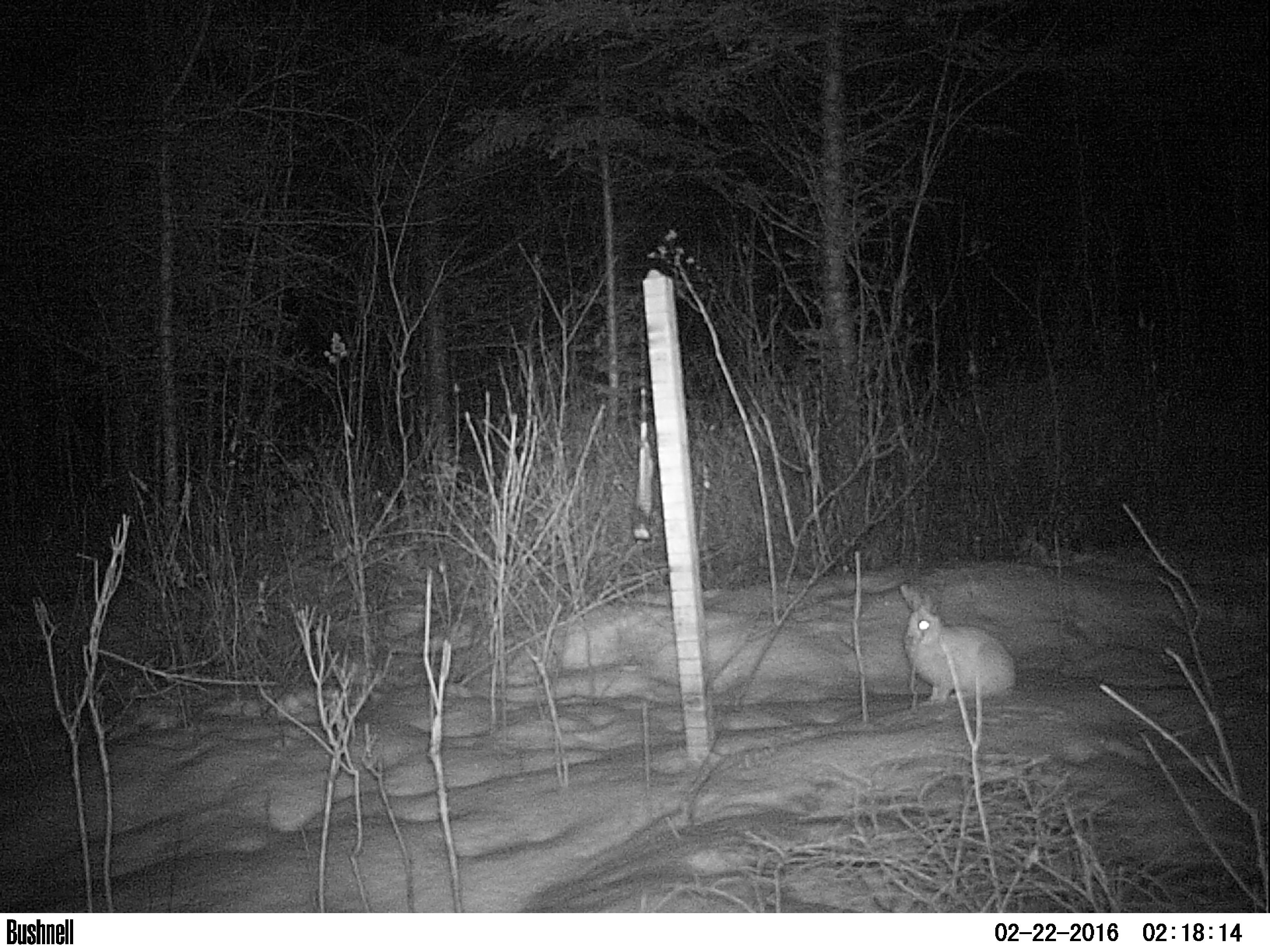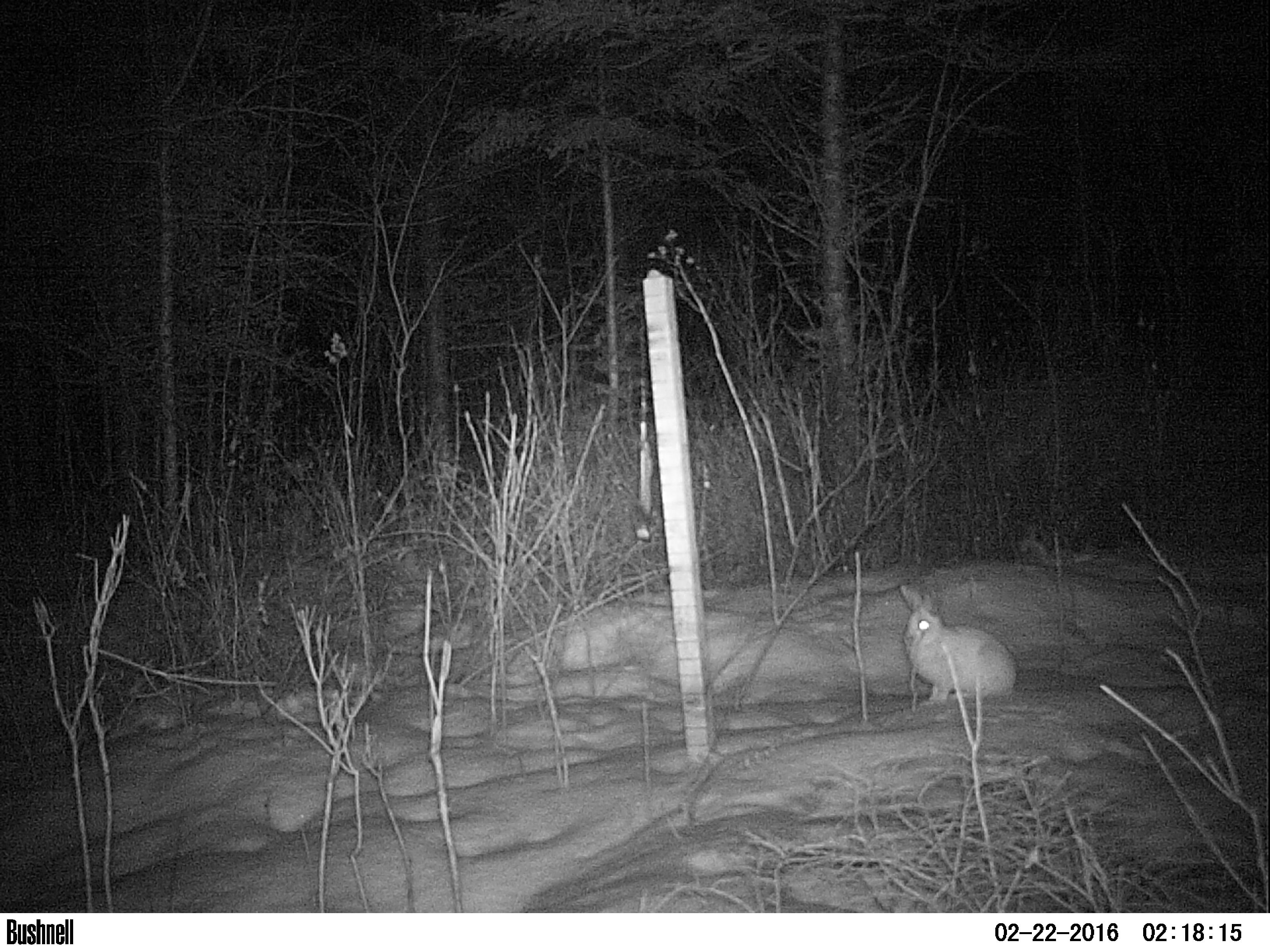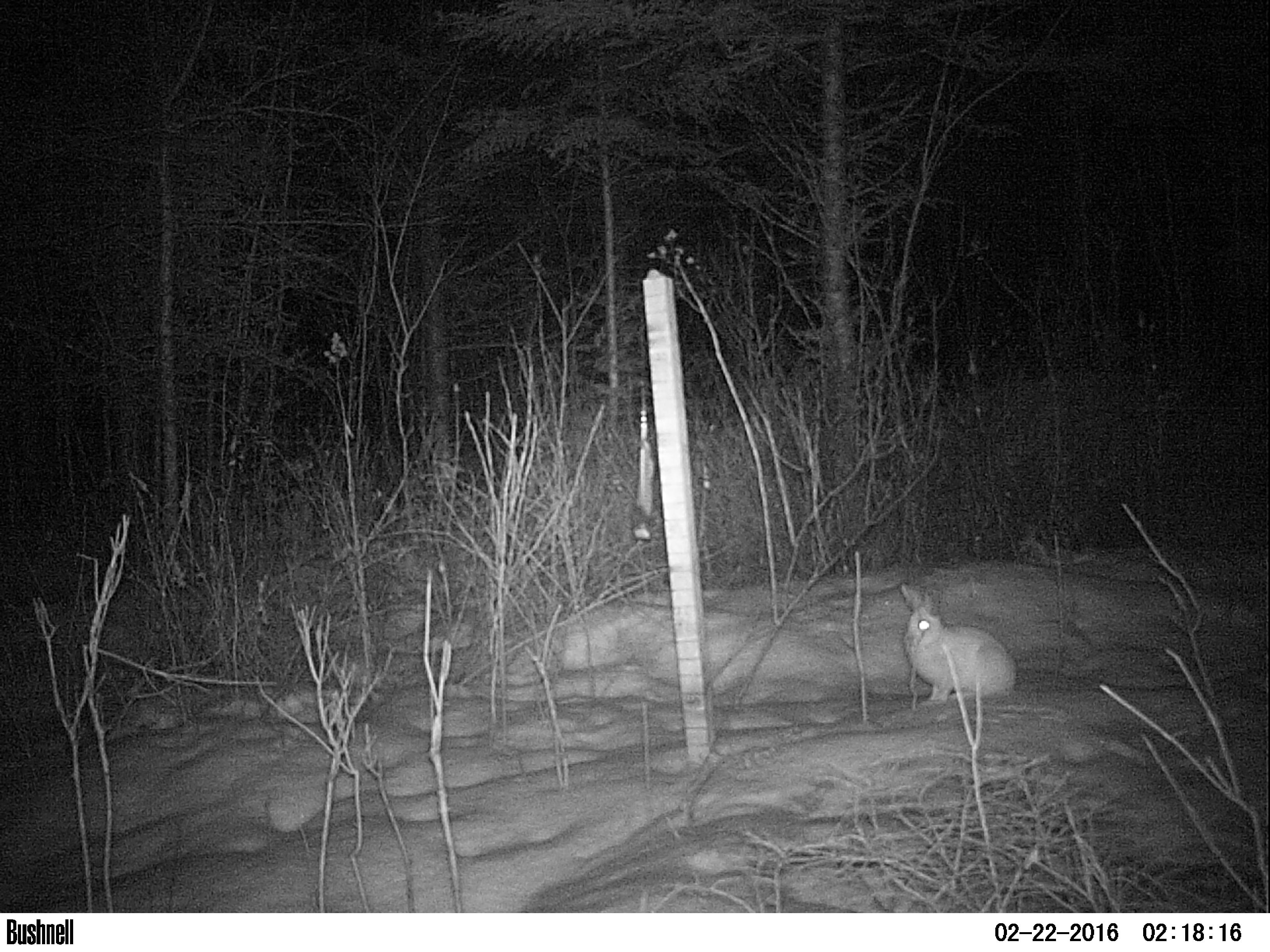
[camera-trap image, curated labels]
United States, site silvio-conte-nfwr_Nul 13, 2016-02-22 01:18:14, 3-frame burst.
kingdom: Animalia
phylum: Chordata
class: Mammalia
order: Lagomorpha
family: Leporidae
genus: Lepus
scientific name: Lepus americanus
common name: snowshoe hare